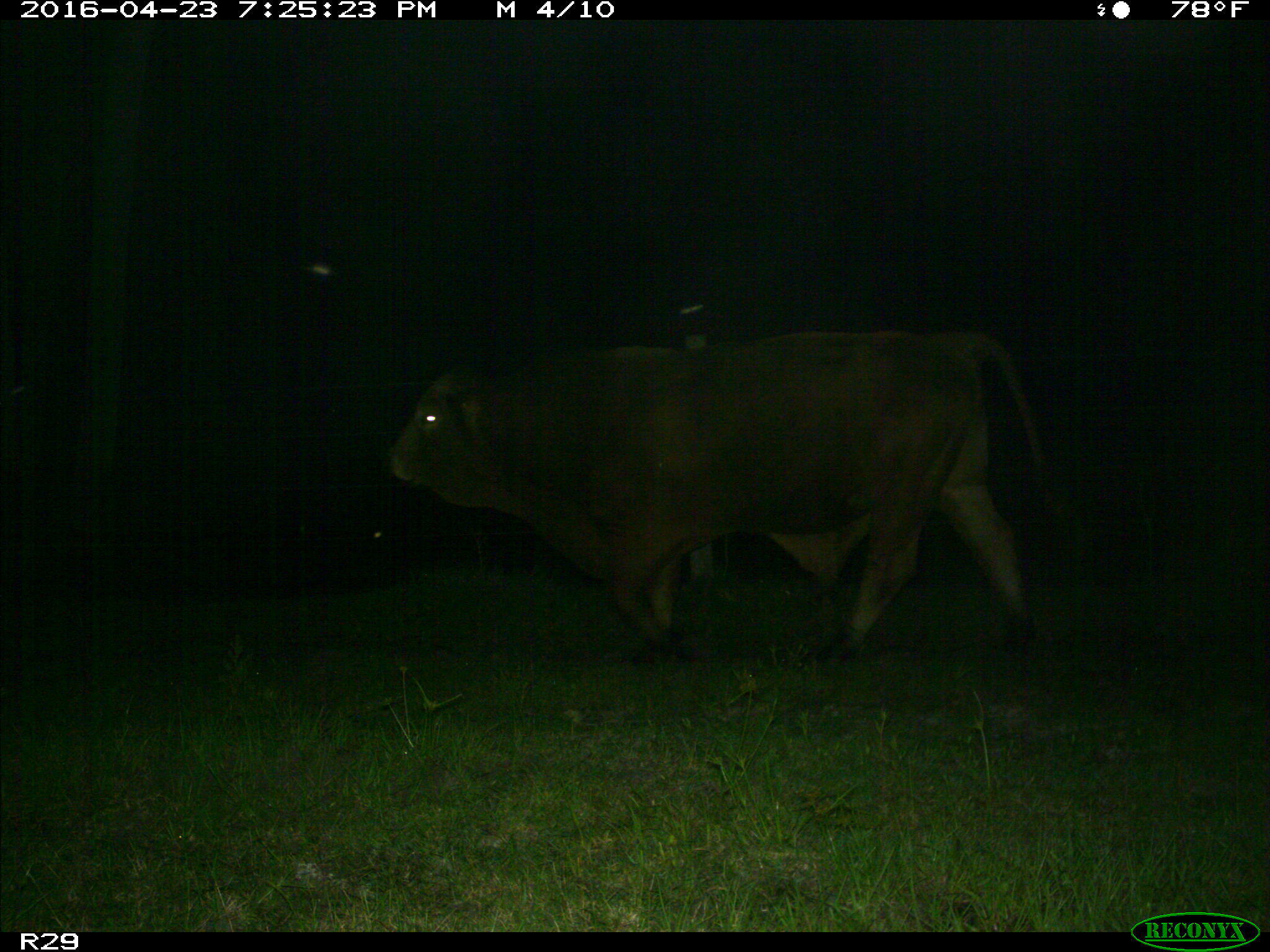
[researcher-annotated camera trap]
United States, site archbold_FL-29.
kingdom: Animalia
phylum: Chordata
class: Mammalia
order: Artiodactyla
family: Bovidae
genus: Bos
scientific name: Bos taurus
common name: domestic cow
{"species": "Bos taurus (domestic cow)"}